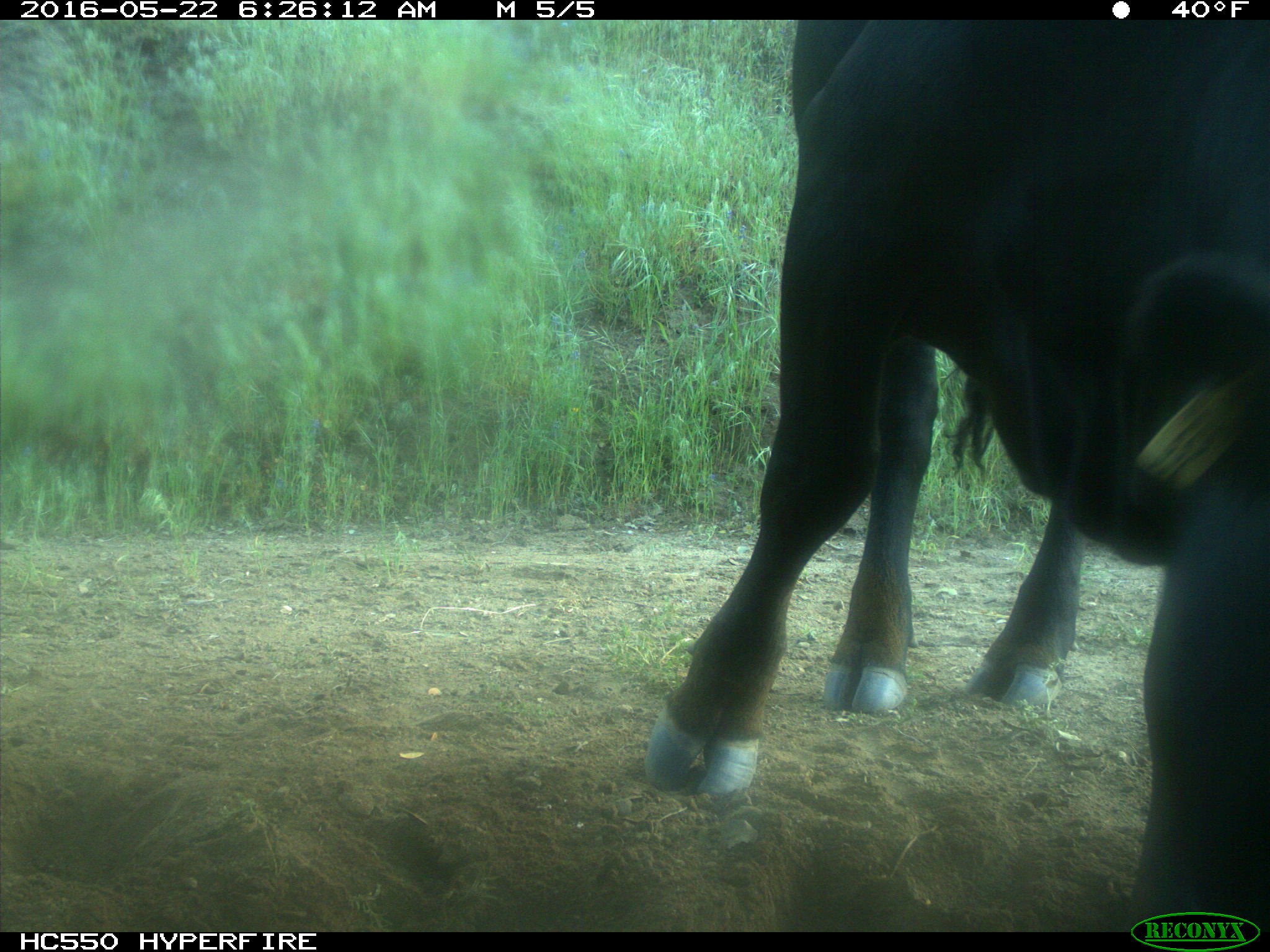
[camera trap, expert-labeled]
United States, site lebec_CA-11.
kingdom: Animalia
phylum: Chordata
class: Mammalia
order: Artiodactyla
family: Bovidae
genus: Bos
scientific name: Bos taurus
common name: domestic cow